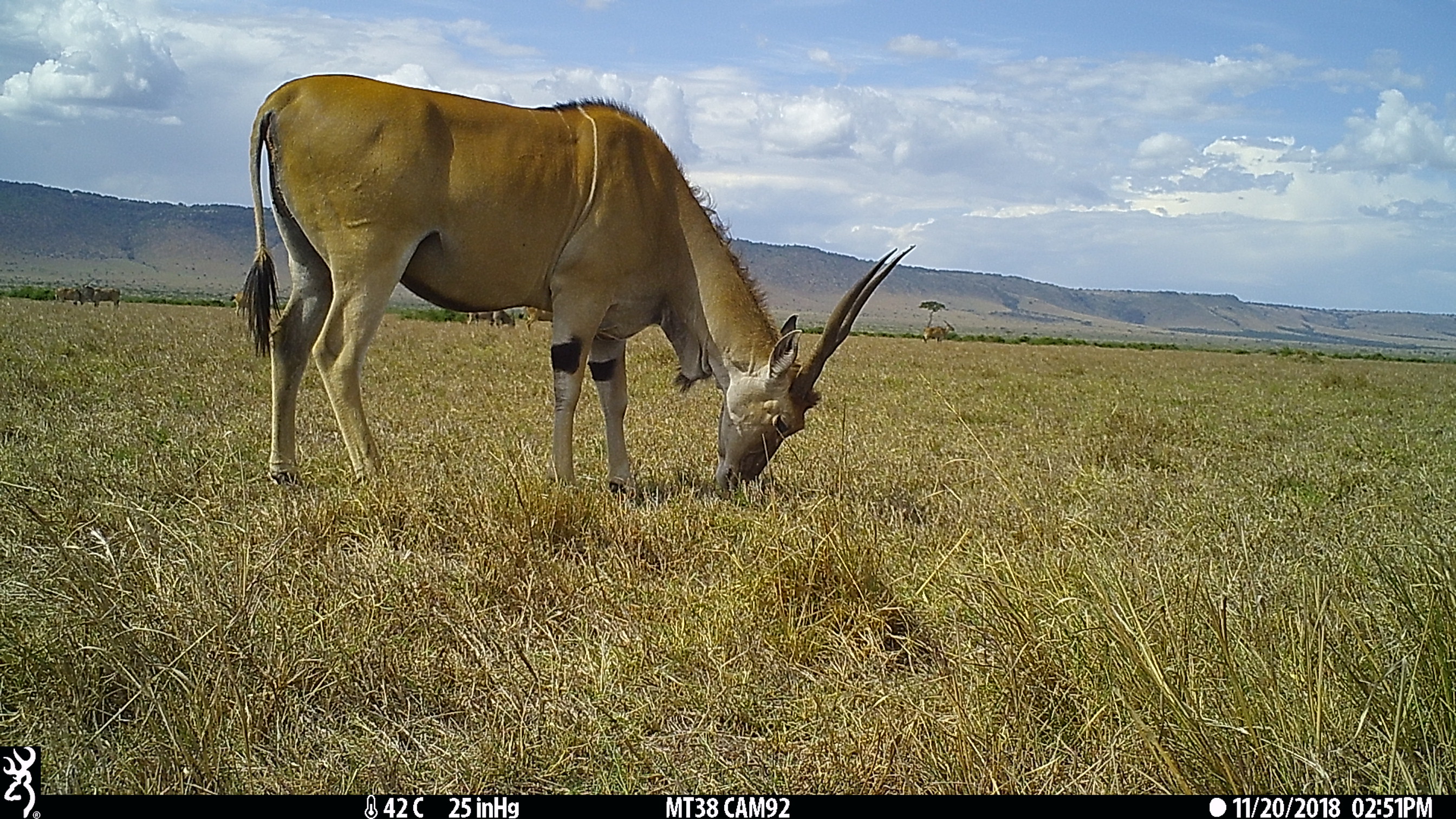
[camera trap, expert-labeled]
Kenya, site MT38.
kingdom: Animalia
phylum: Chordata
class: Mammalia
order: Artiodactyla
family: Bovidae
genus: Tragelaphus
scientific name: Tragelaphus oryx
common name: eland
Eland (Tragelaphus oryx).